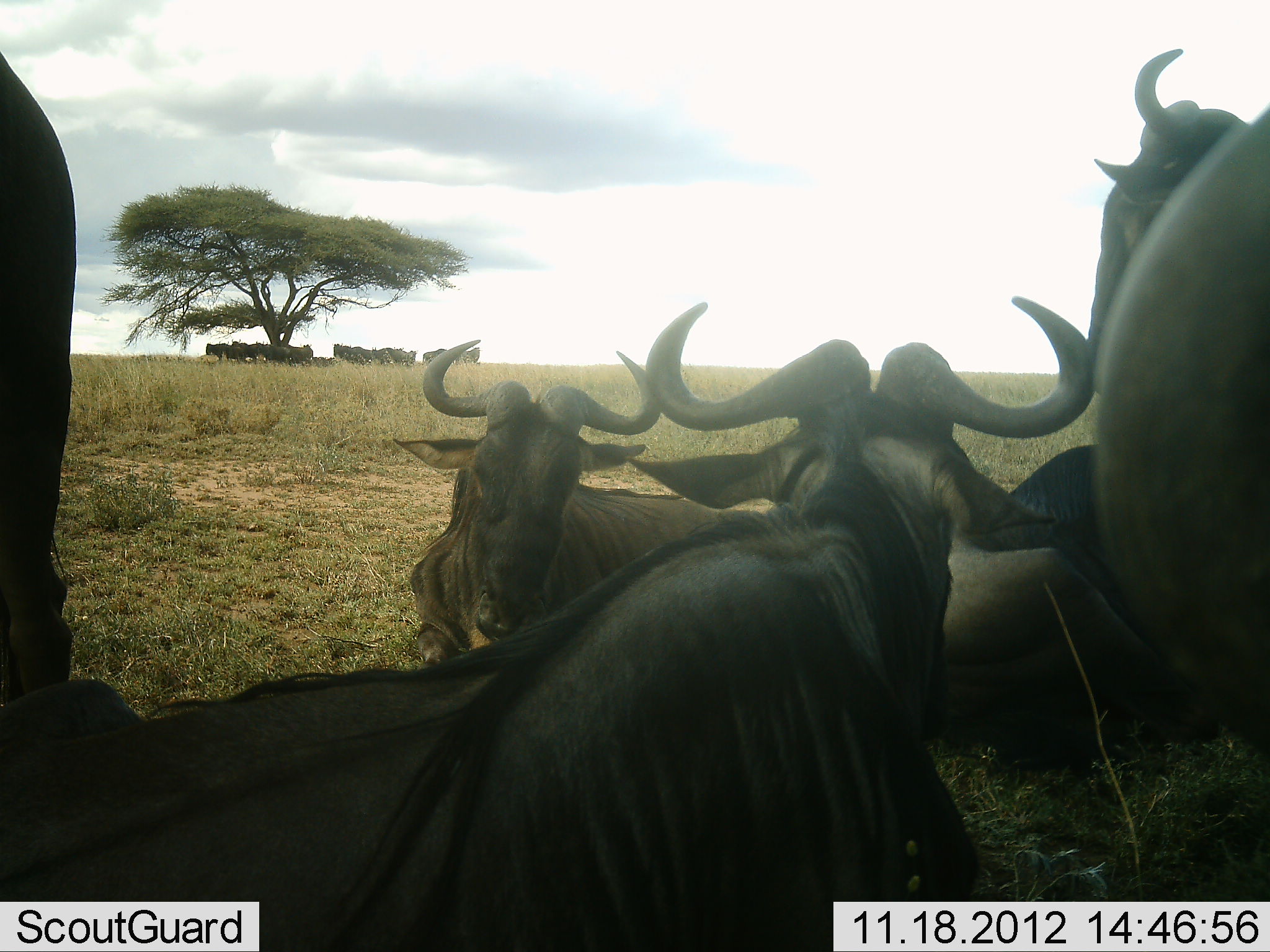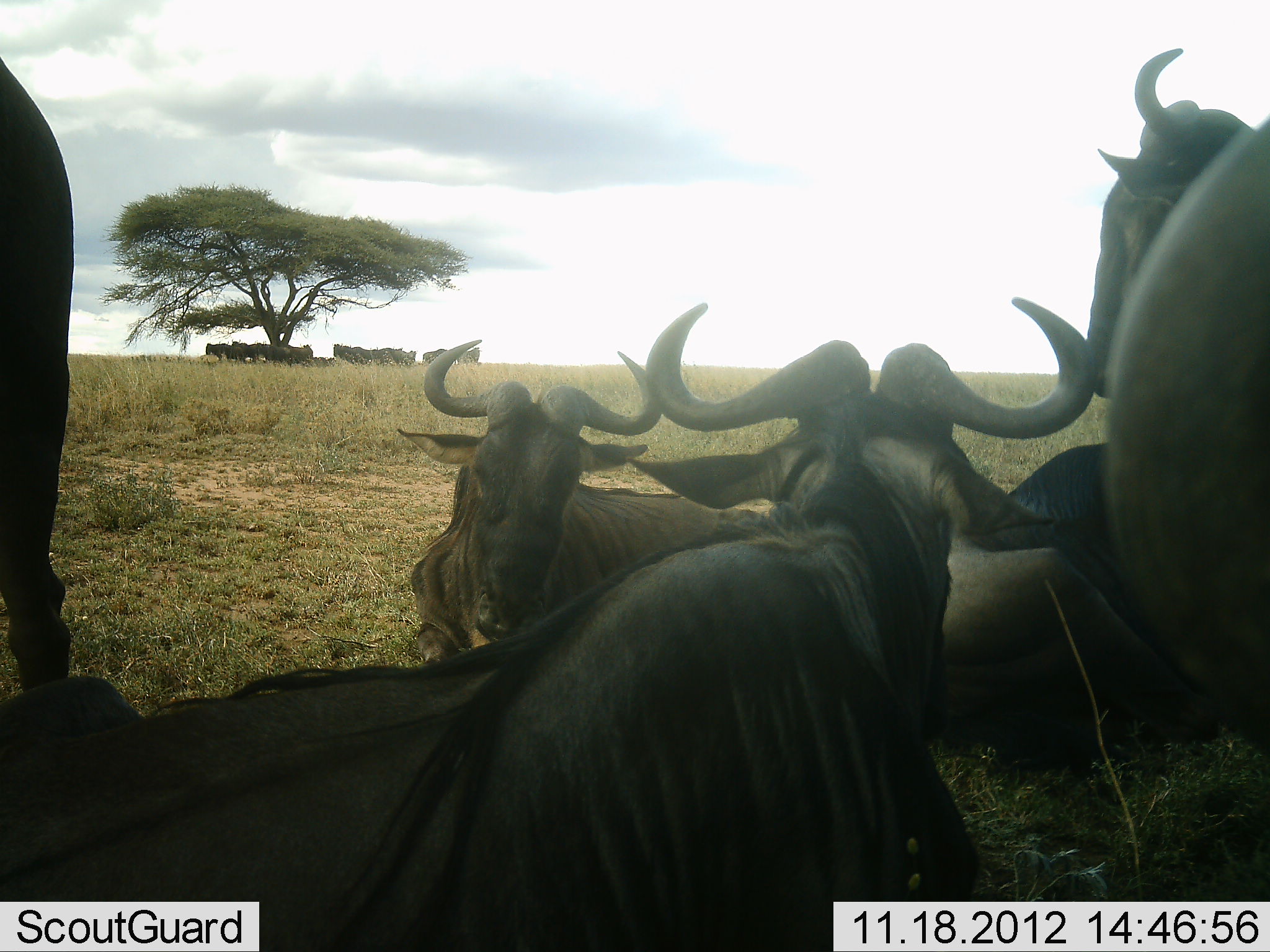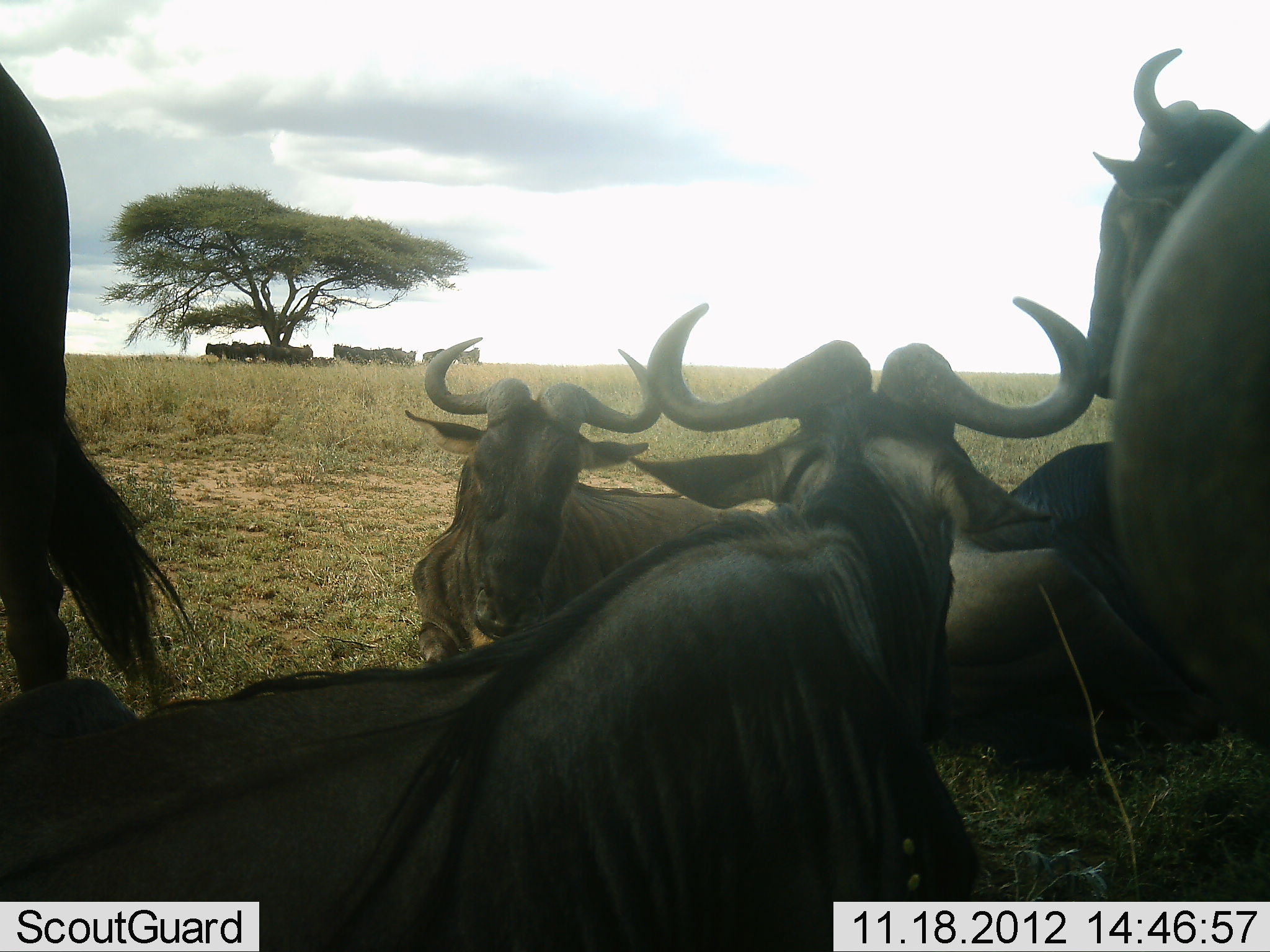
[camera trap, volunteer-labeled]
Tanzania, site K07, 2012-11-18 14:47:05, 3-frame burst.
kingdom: Animalia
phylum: Chordata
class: Mammalia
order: Artiodactyla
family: Bovidae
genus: Connochaetes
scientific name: Connochaetes taurinus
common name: blue wildebeest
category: wildebeest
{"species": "wildebeest (blue wildebeest) (Connochaetes taurinus)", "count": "11-50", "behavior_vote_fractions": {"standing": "82%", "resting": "100%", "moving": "0%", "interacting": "9%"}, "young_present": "0%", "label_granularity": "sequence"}